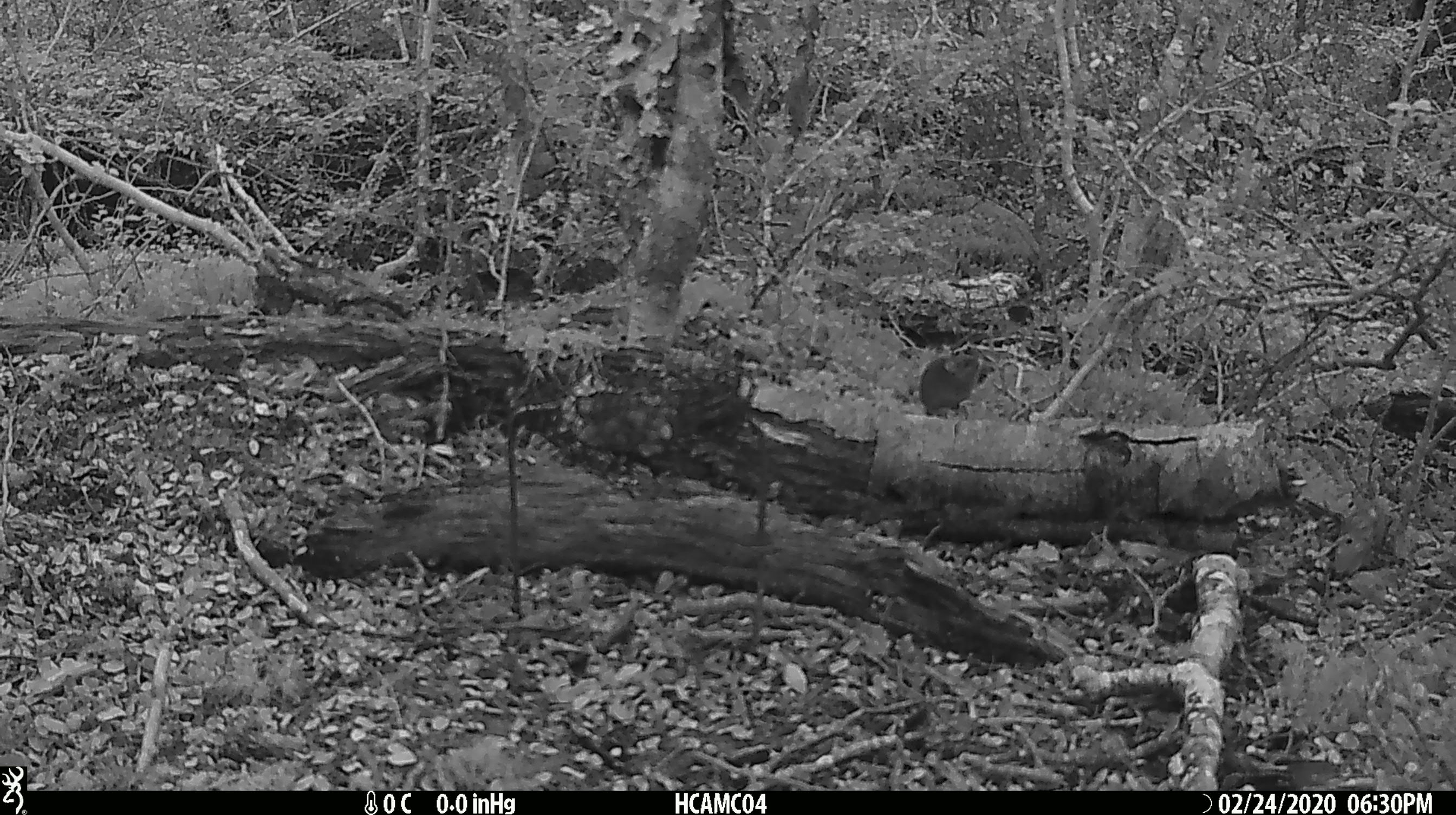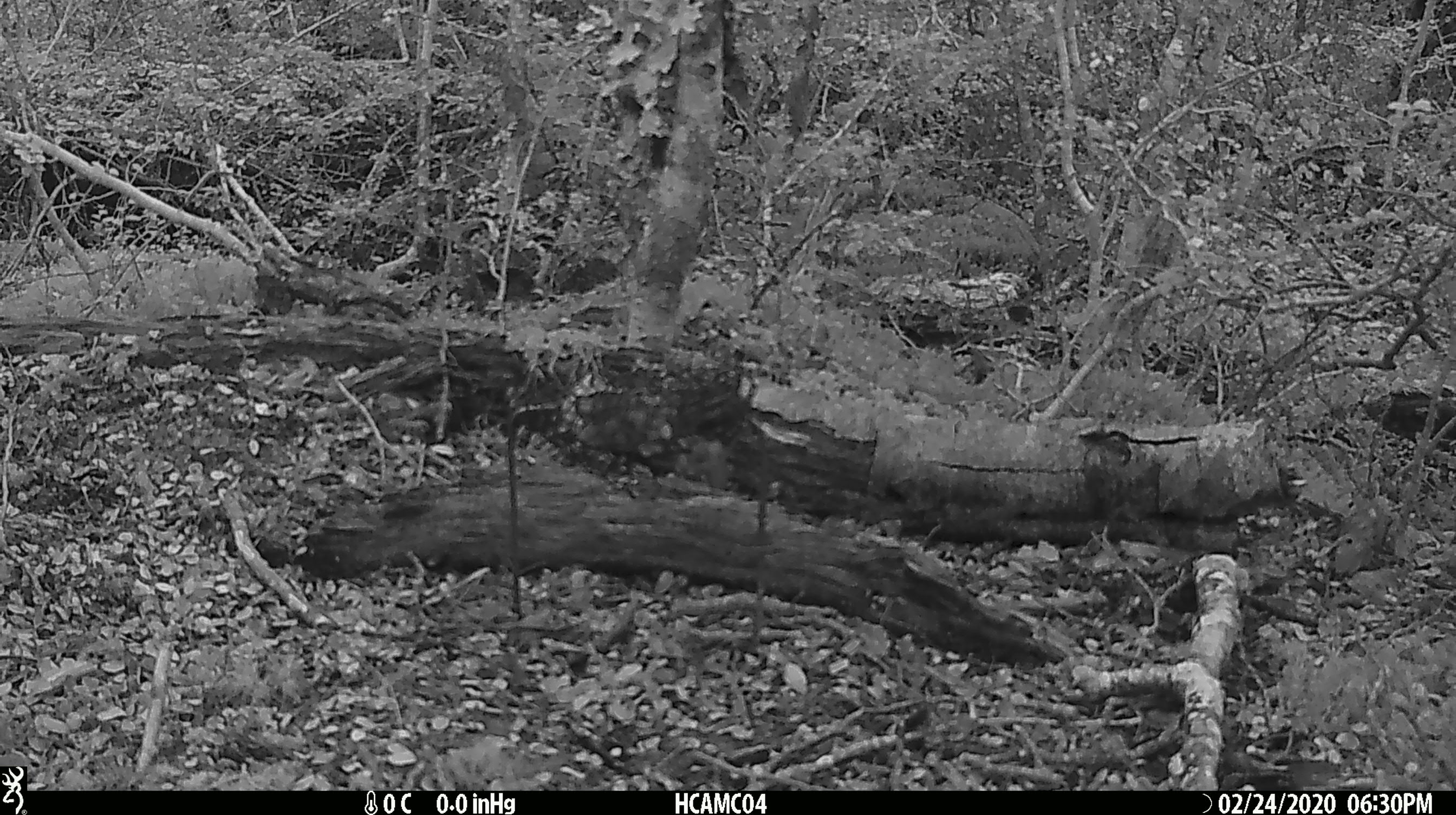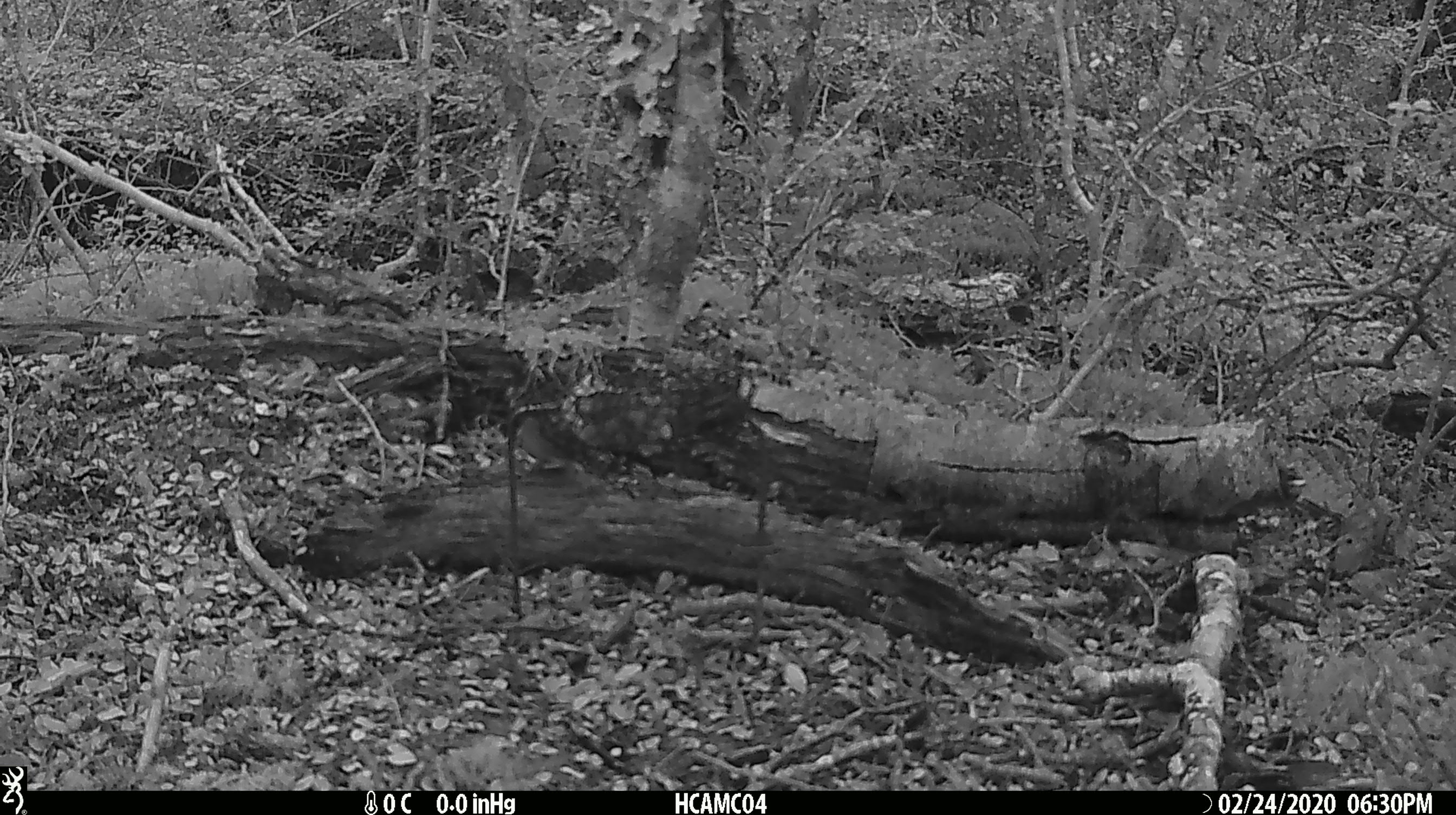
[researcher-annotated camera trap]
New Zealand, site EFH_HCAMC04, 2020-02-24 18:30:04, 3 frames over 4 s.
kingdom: Animalia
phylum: Chordata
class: Mammalia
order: Rodentia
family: Muridae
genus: Mus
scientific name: Mus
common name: mouse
Mouse (Mus).